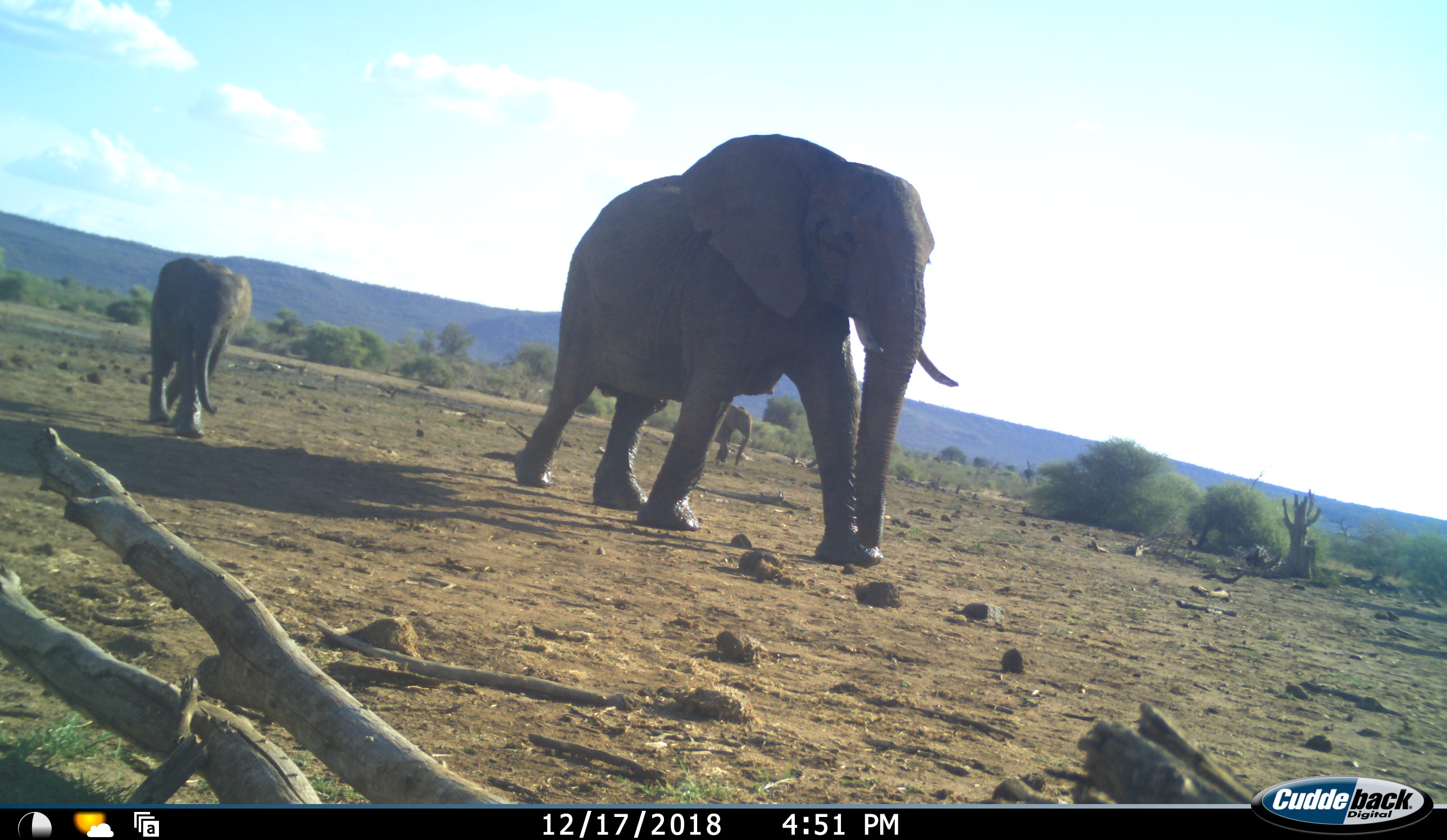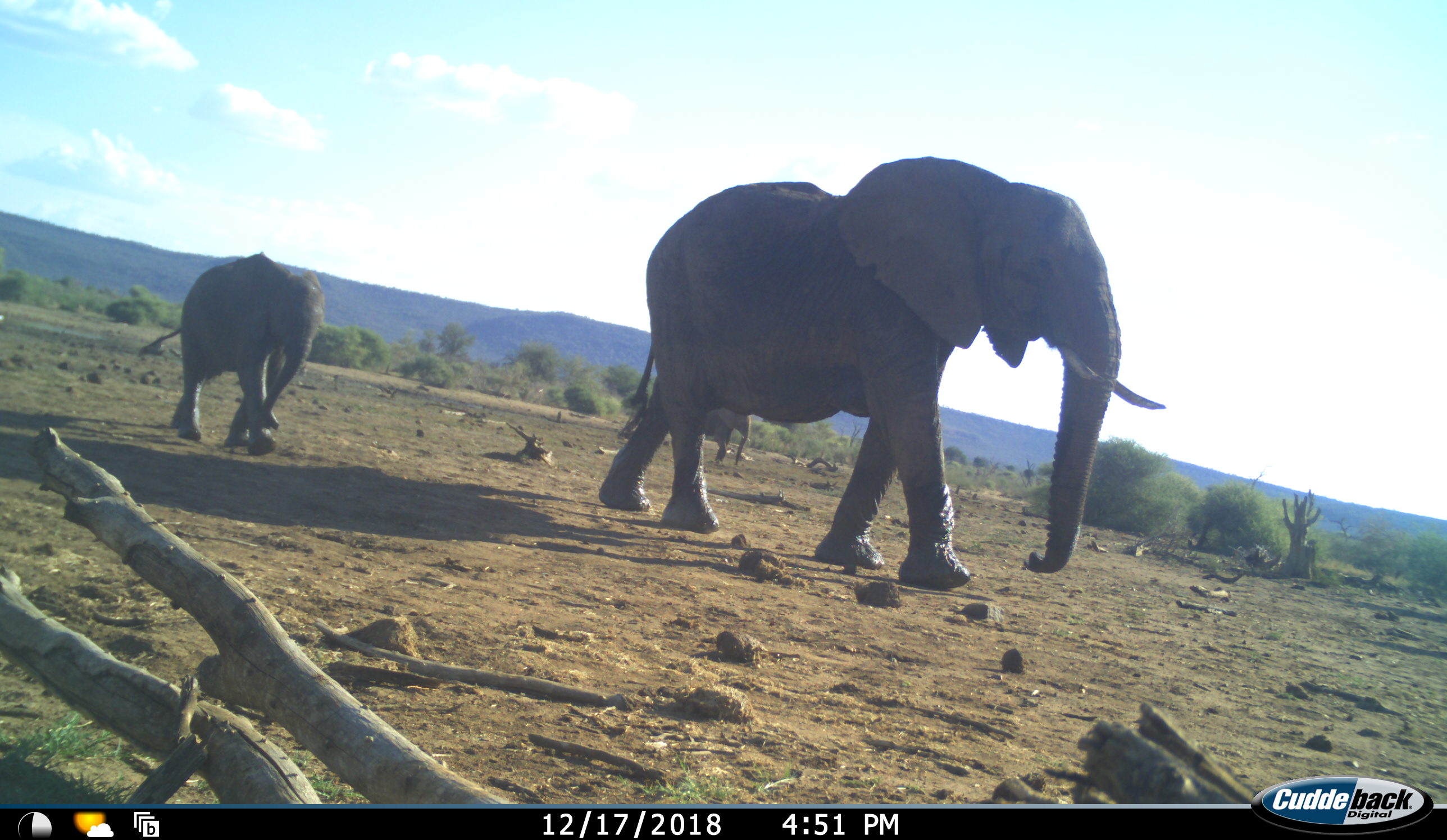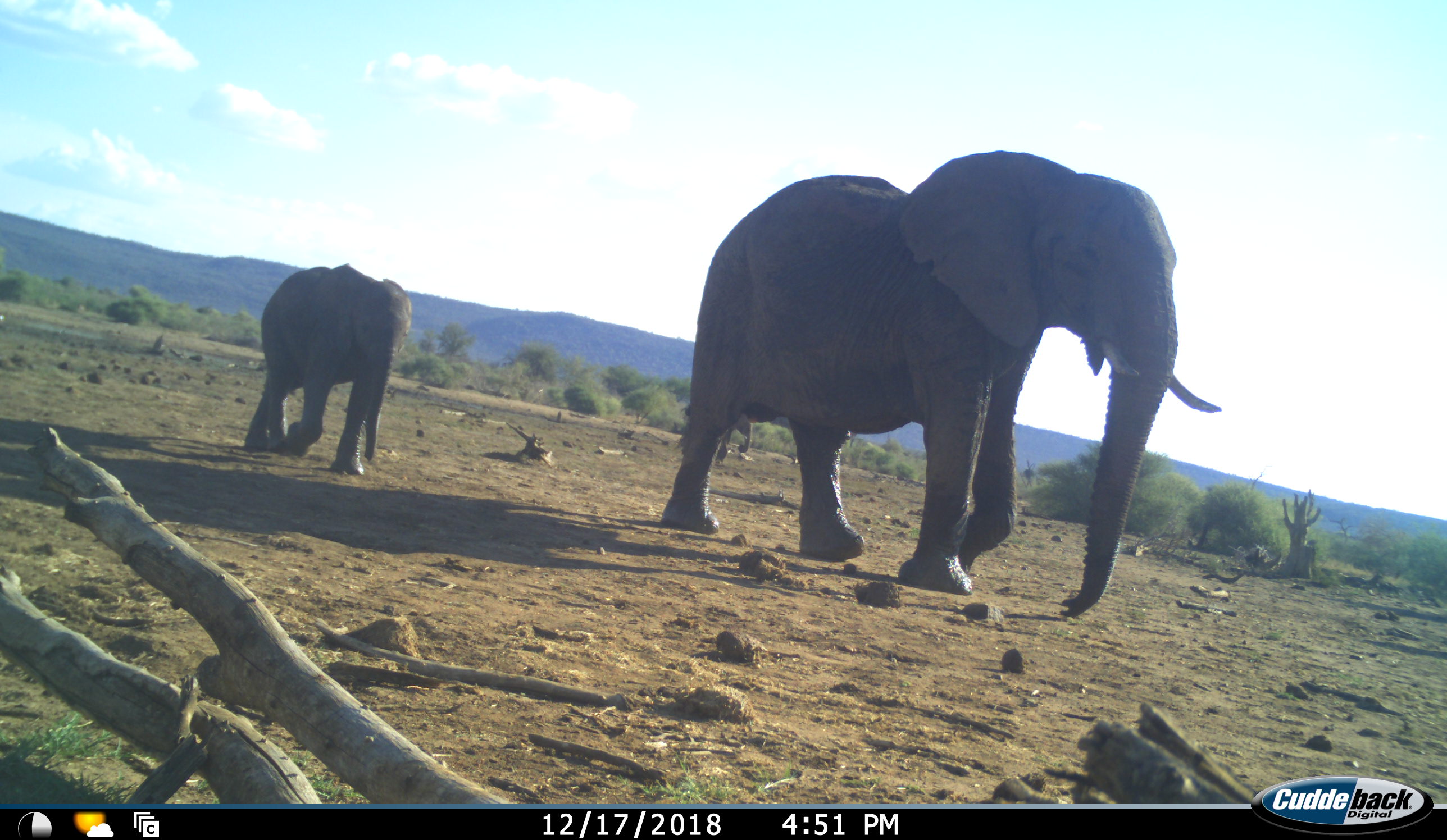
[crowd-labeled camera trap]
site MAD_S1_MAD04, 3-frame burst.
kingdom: Animalia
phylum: Chordata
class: Mammalia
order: Proboscidea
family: Elephantidae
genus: Loxodonta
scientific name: Loxodonta africana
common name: african bush elephant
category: elephant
Elephant (african bush elephant) (Loxodonta africana), count 3. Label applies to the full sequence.